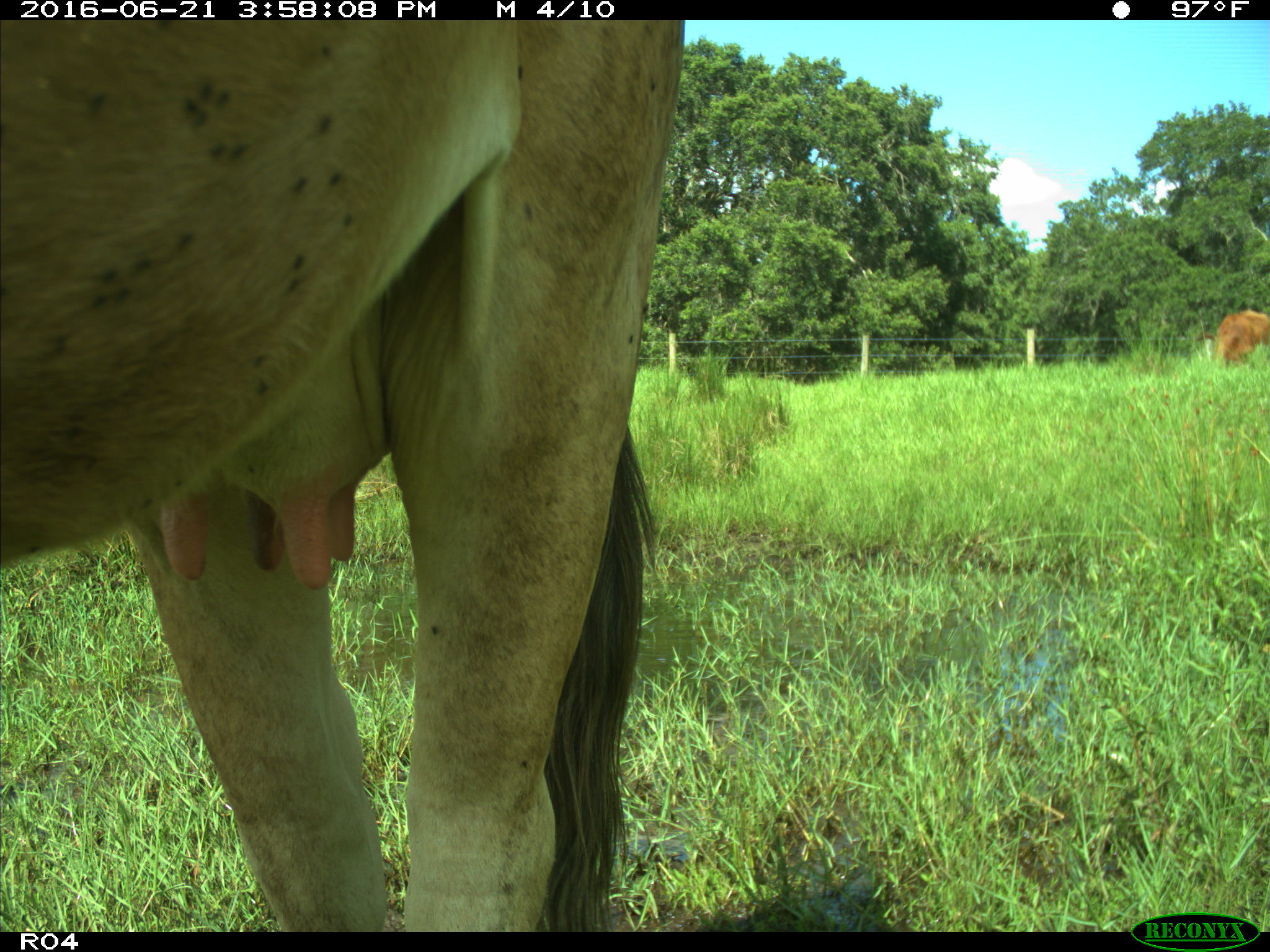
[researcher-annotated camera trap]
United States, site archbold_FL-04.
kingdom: Animalia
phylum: Chordata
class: Mammalia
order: Artiodactyla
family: Bovidae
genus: Bos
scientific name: Bos taurus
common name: domestic cow